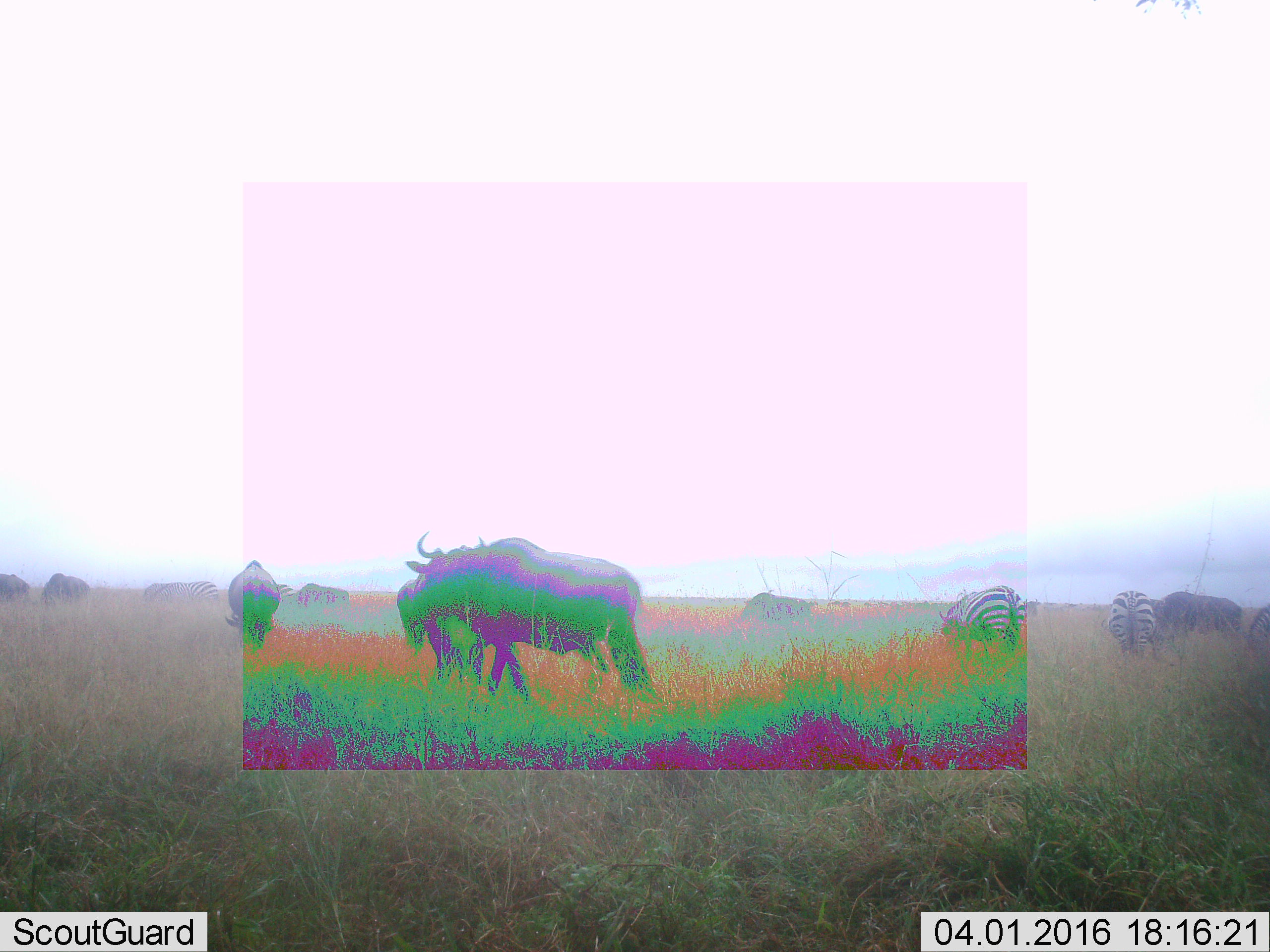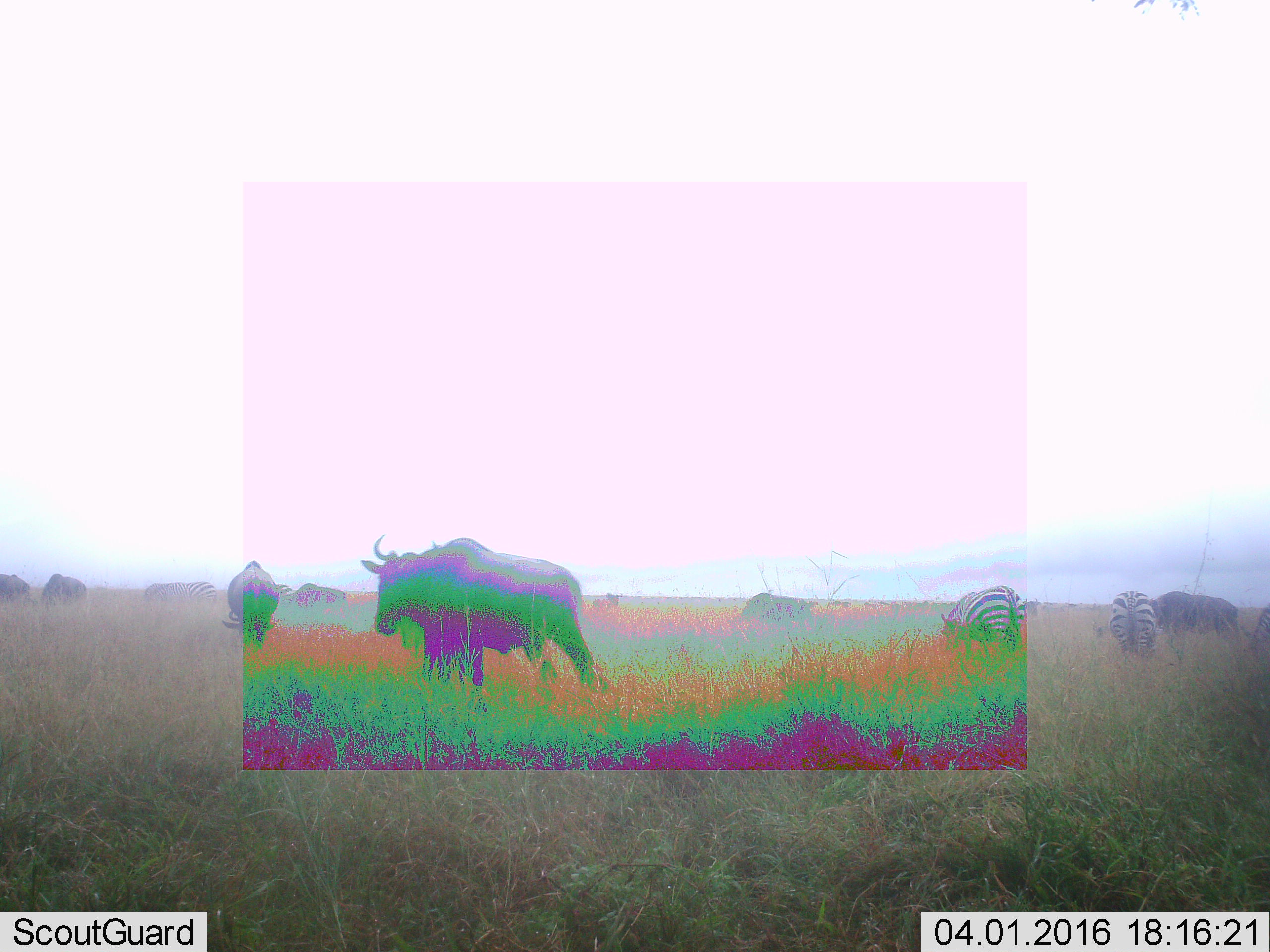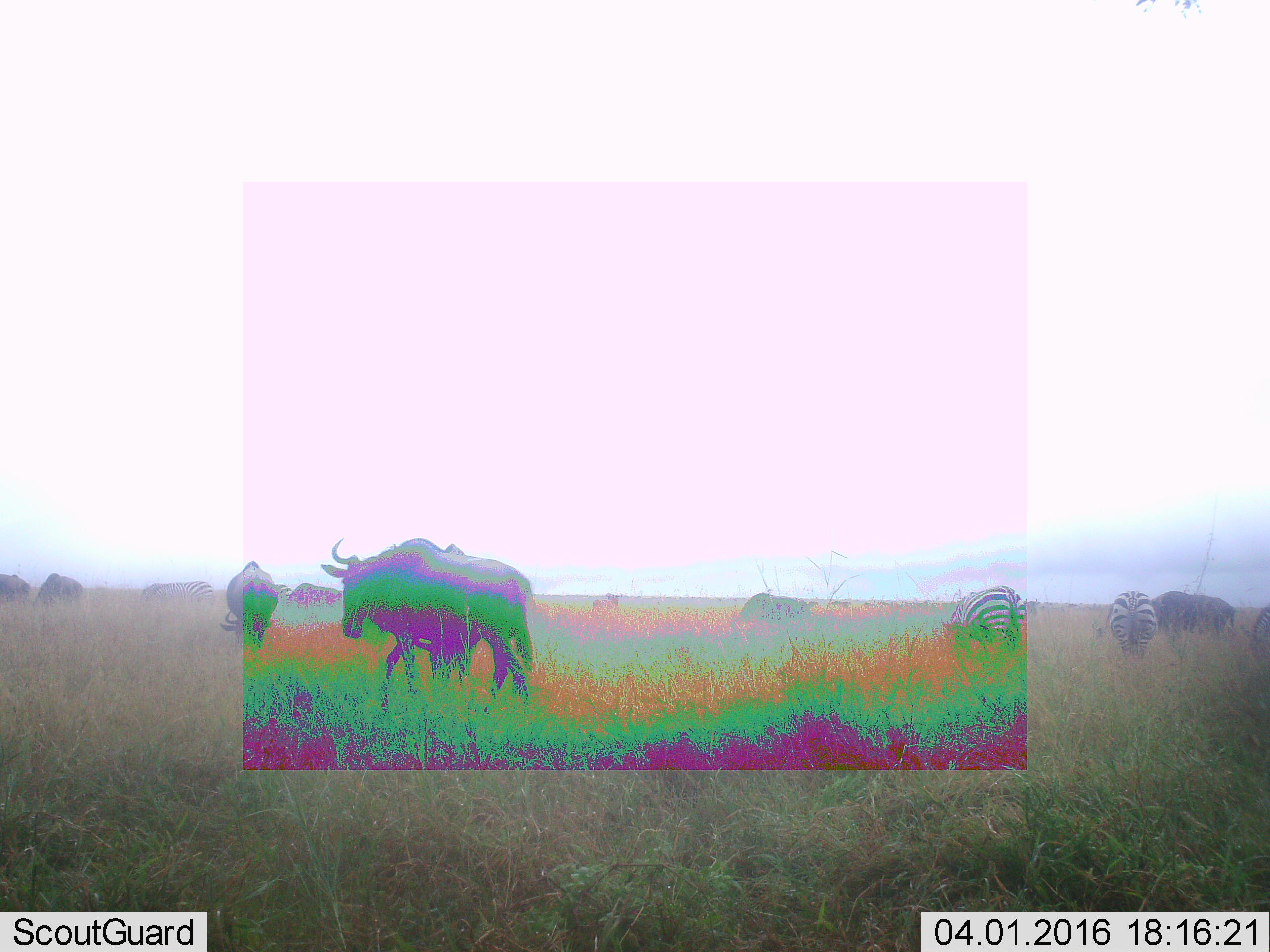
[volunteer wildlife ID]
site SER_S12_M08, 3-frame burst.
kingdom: Animalia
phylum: Chordata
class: Mammalia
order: Artiodactyla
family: Bovidae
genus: Connochaetes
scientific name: Connochaetes taurinus taurinus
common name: blue wildebeest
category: wildebeestblue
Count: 9.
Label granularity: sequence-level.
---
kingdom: Animalia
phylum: Chordata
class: Mammalia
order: Perissodactyla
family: Equidae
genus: Equus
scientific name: Equus quagga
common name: plains zebra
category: zebraplains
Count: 5.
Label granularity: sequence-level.